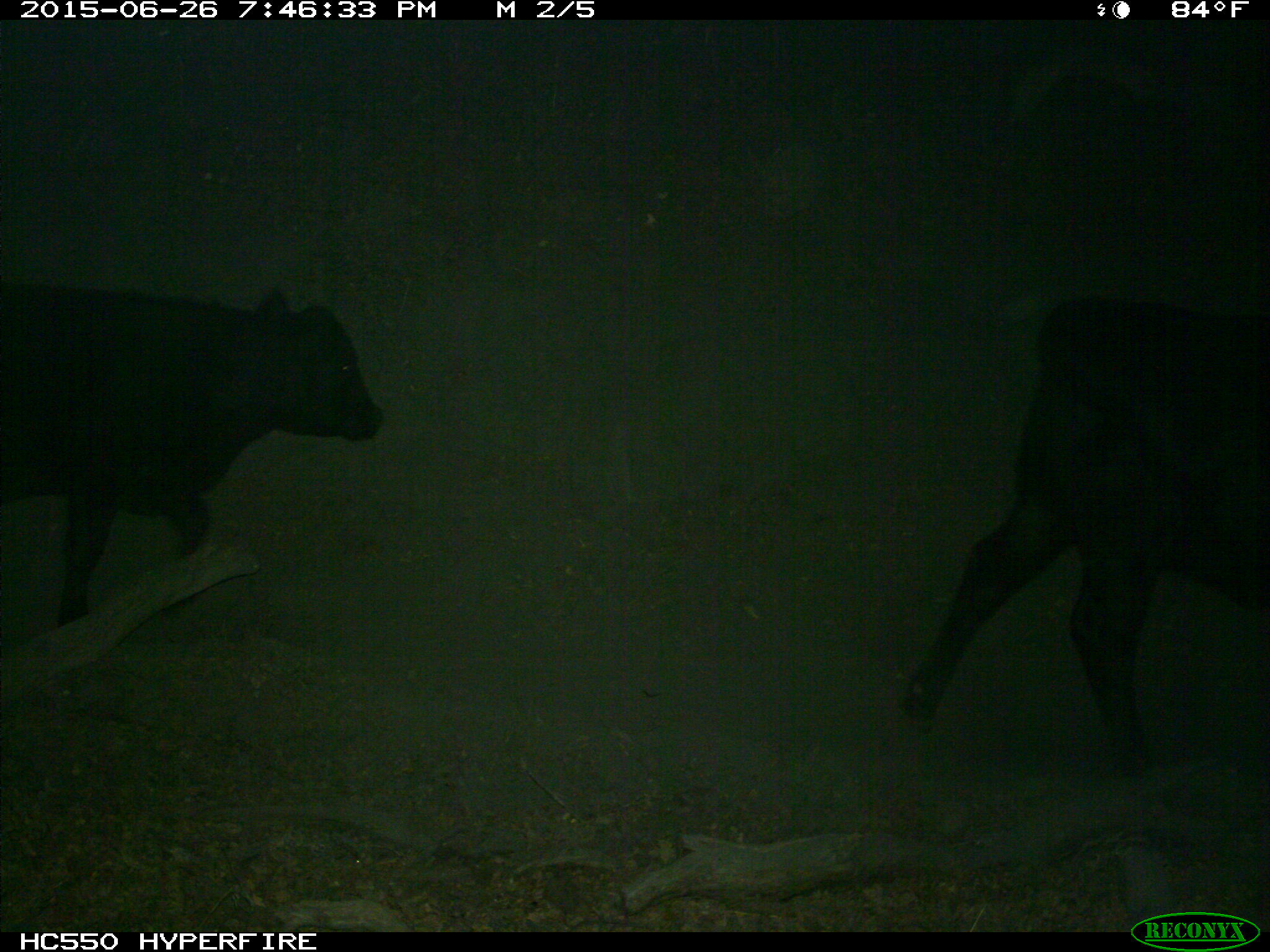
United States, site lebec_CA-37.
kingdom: Animalia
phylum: Chordata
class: Mammalia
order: Artiodactyla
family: Bovidae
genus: Bos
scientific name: Bos taurus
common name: domestic cow